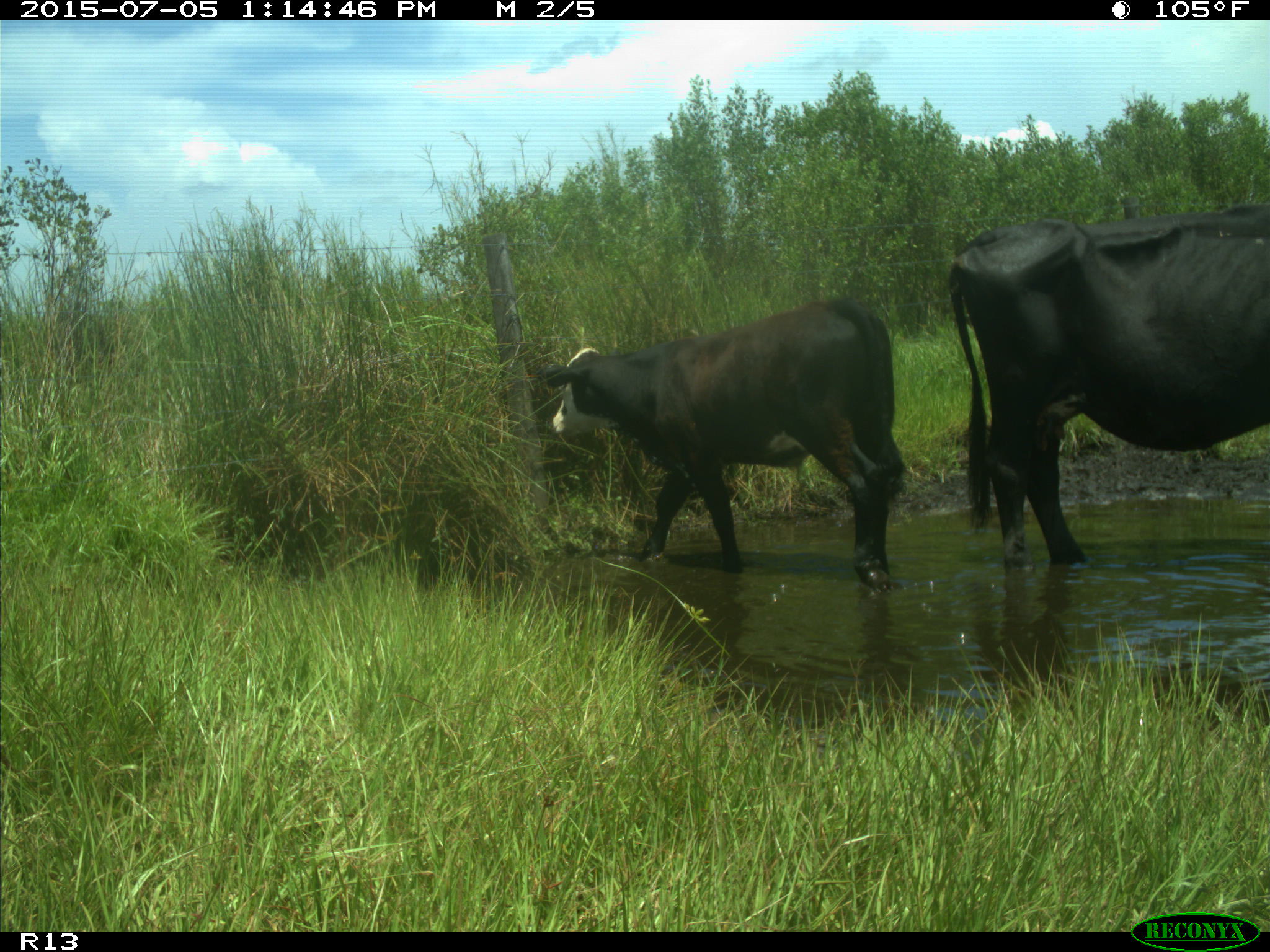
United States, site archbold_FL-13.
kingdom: Animalia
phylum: Chordata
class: Mammalia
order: Artiodactyla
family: Bovidae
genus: Bos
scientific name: Bos taurus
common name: domestic cow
Bos taurus (domestic cow).